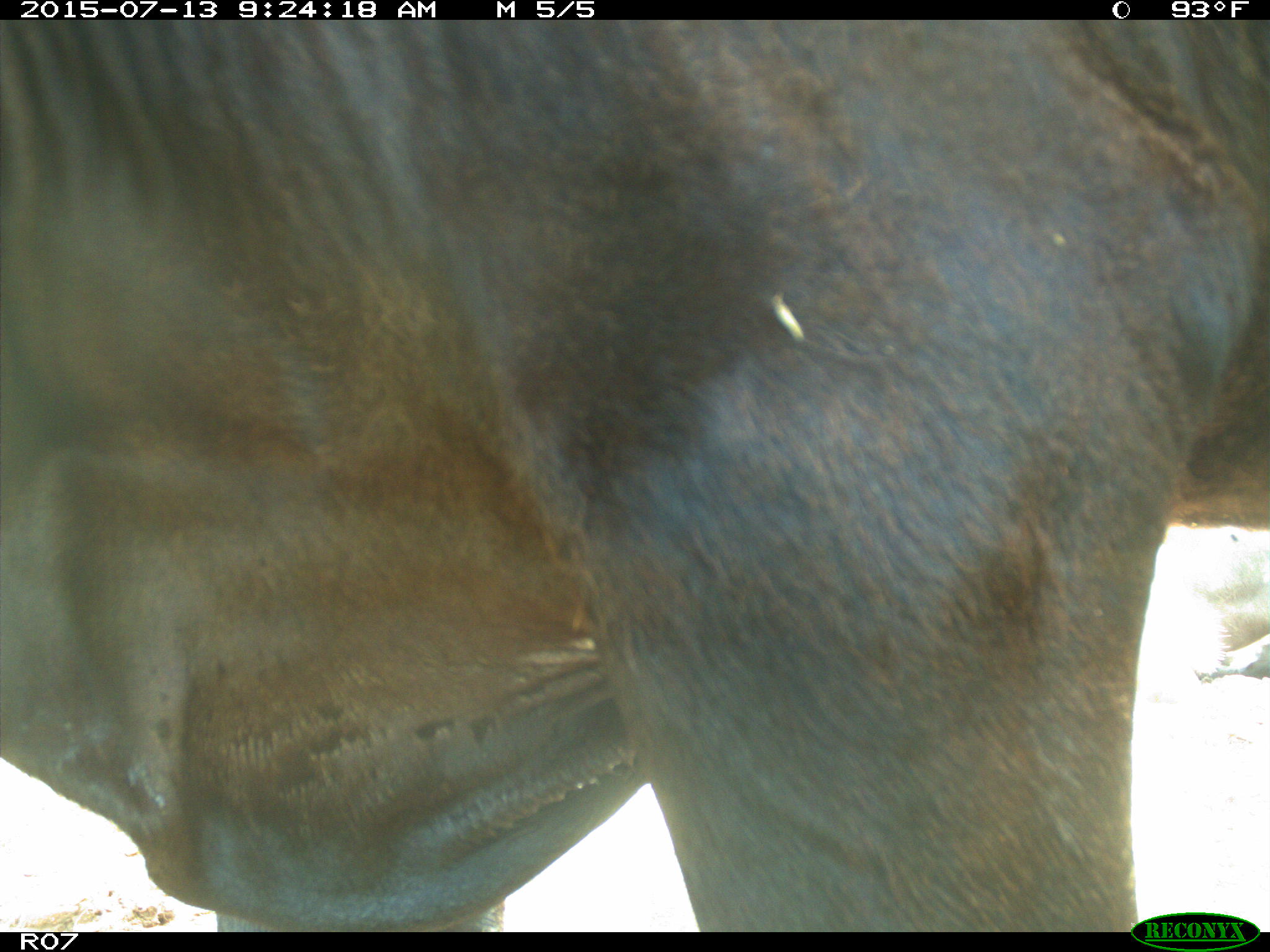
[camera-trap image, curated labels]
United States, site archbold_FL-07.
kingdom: Animalia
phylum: Chordata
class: Mammalia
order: Artiodactyla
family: Bovidae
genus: Bos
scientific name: Bos taurus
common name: domestic cow